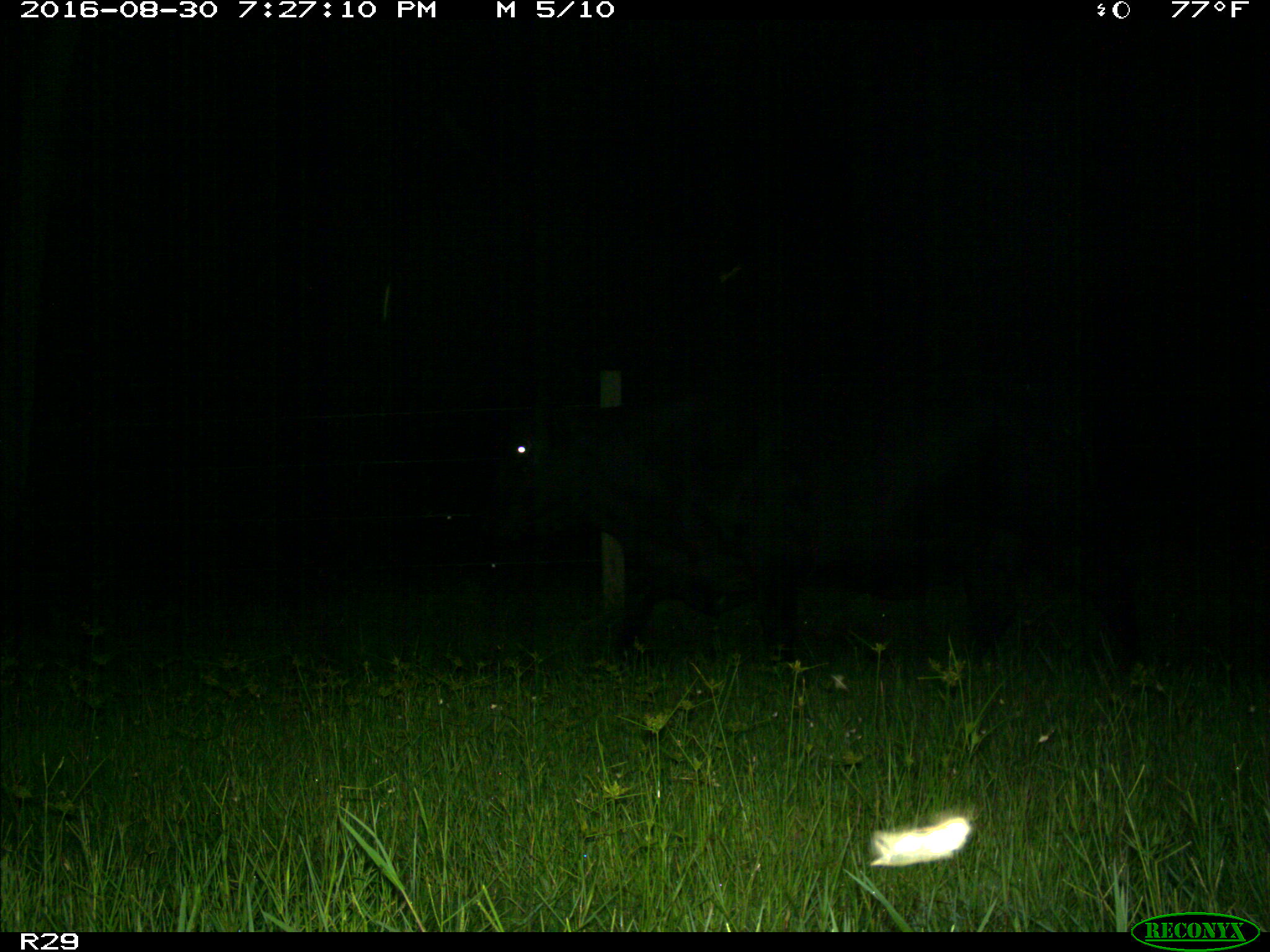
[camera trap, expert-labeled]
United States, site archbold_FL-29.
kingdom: Animalia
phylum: Chordata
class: Mammalia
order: Artiodactyla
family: Bovidae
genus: Bos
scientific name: Bos taurus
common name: domestic cow